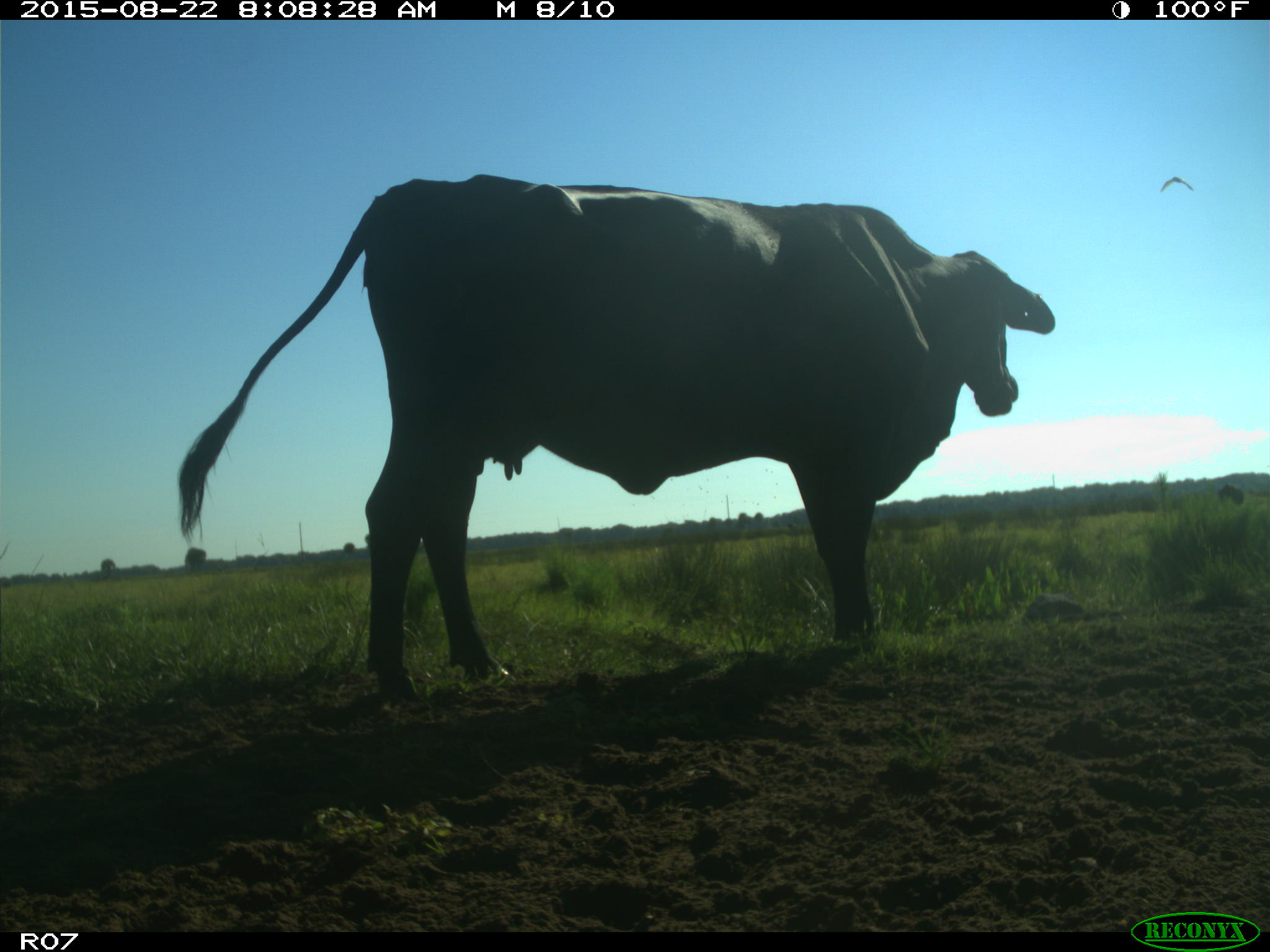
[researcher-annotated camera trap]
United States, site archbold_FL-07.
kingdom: Animalia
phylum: Chordata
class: Mammalia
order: Artiodactyla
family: Bovidae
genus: Bos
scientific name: Bos taurus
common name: domestic cow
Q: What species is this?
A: Bos taurus (domestic cow).